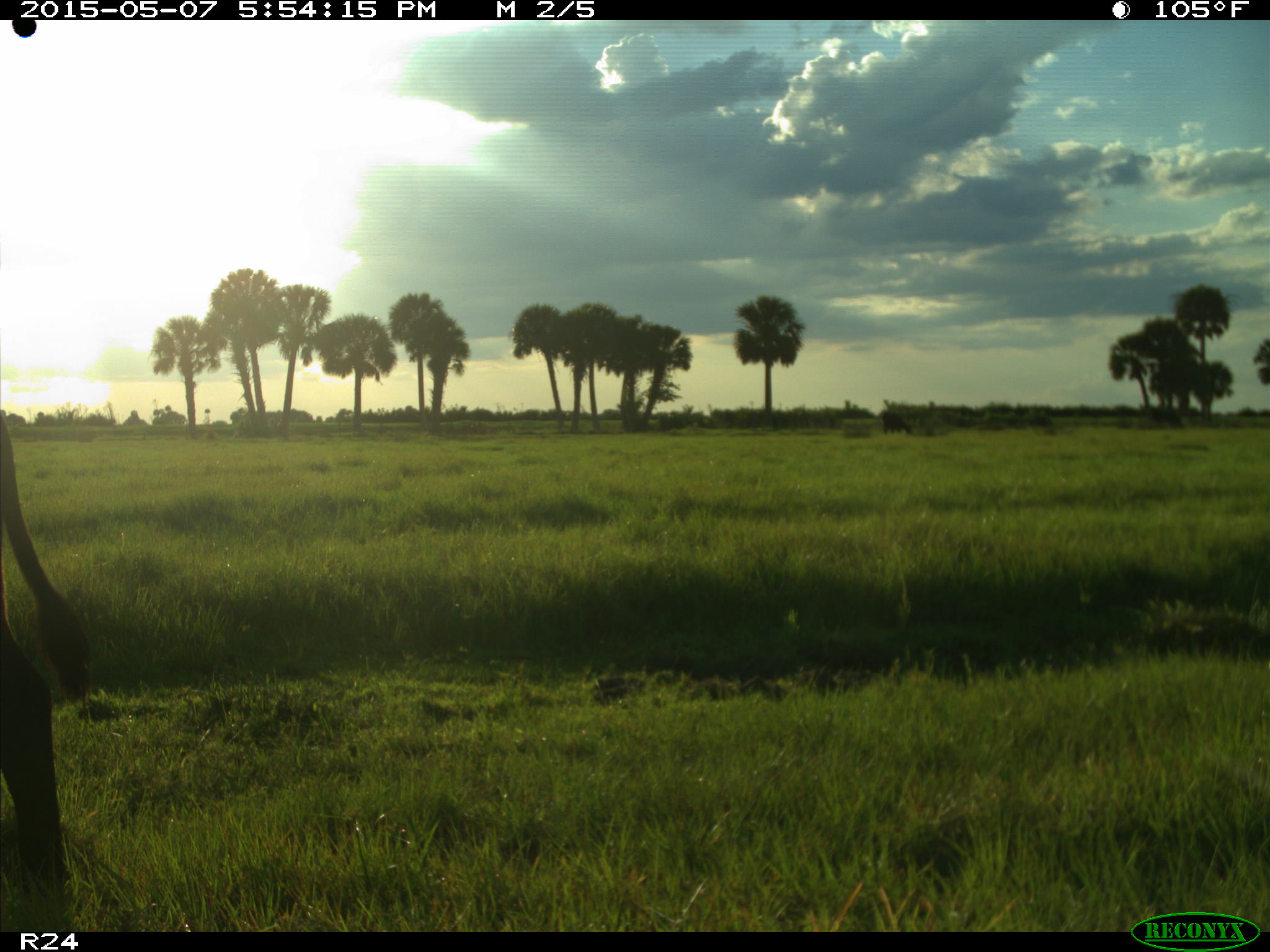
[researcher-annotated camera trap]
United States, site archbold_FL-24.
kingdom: Animalia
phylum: Chordata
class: Mammalia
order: Artiodactyla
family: Bovidae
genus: Bos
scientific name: Bos taurus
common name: domestic cow